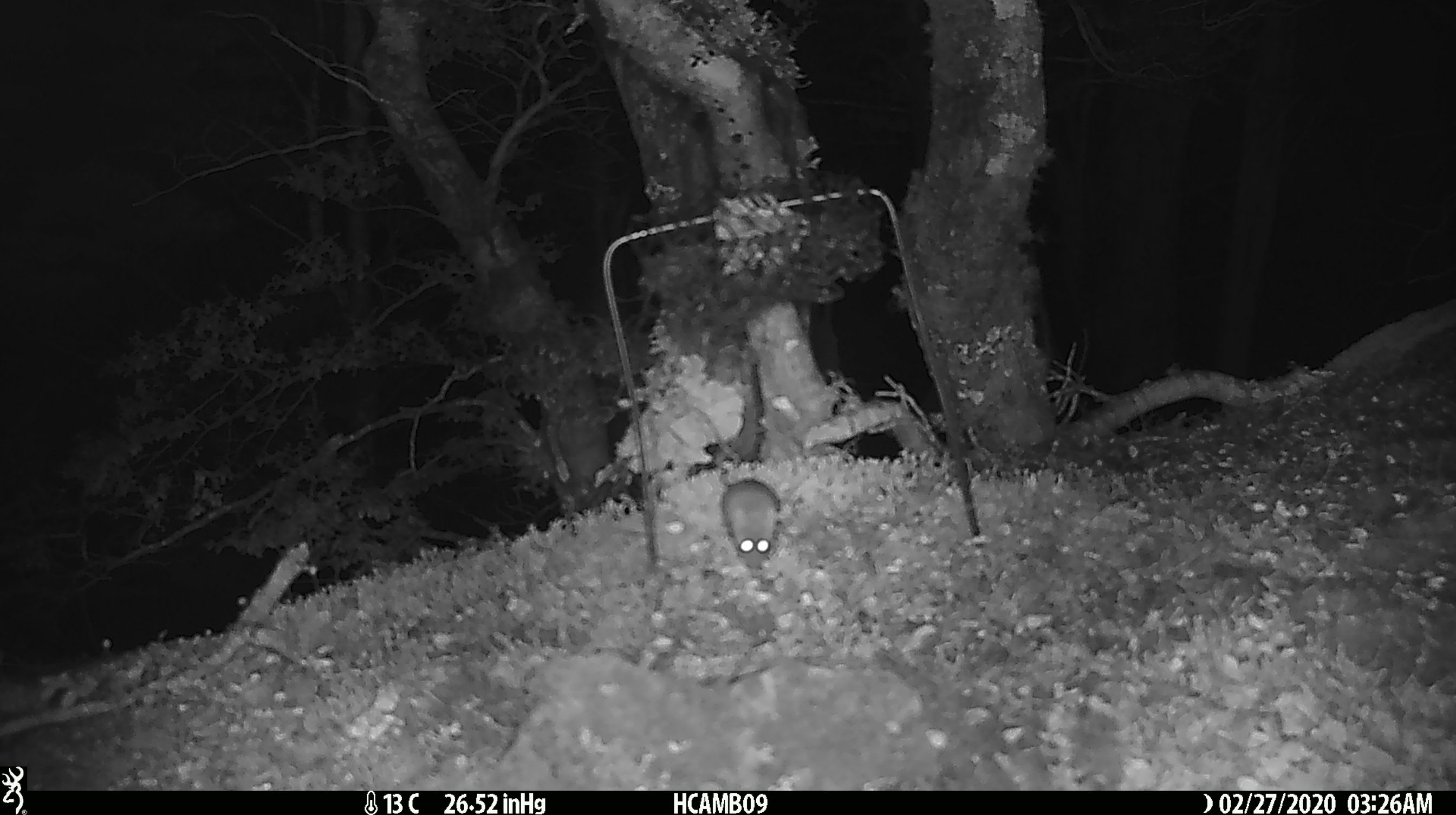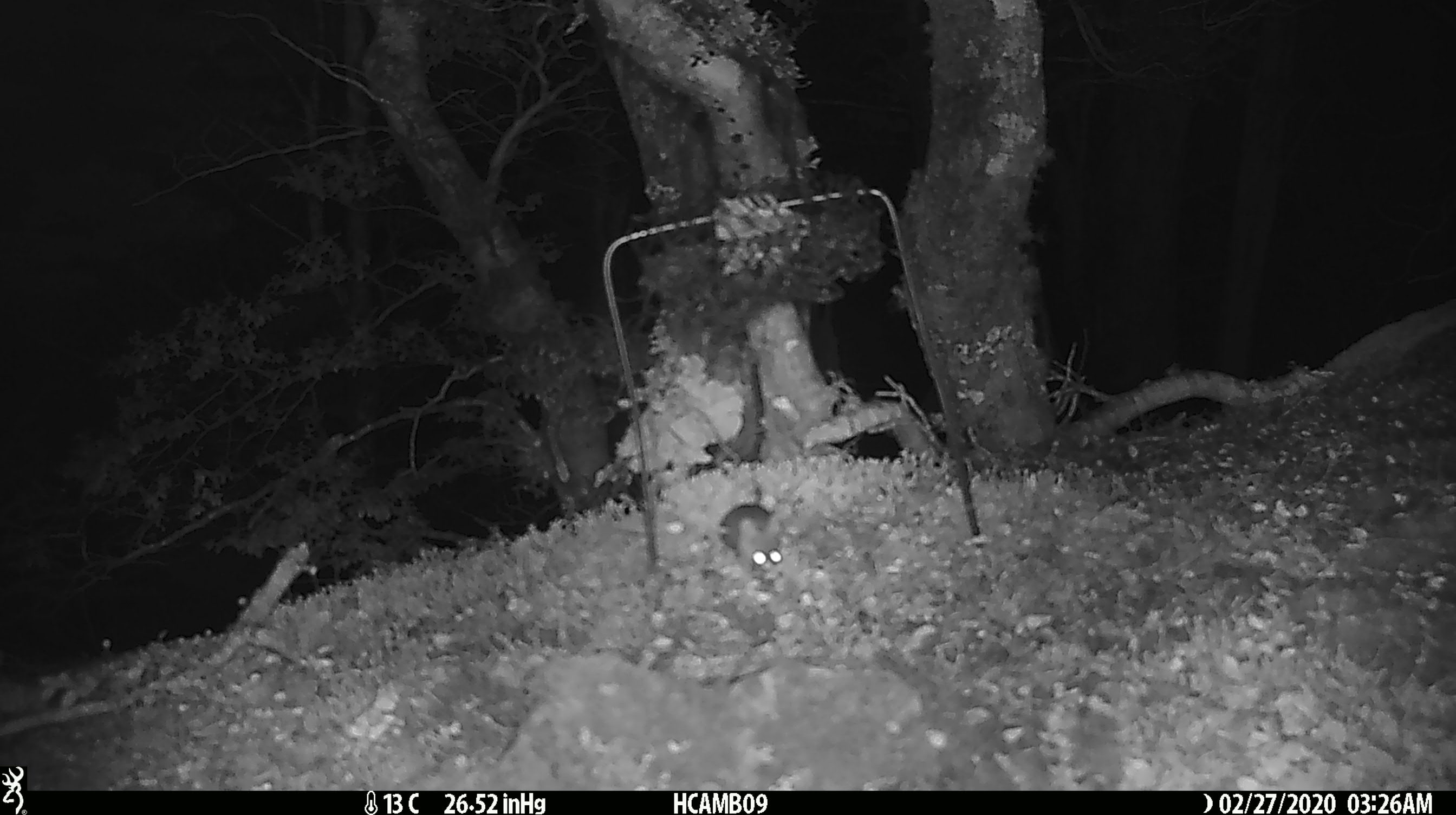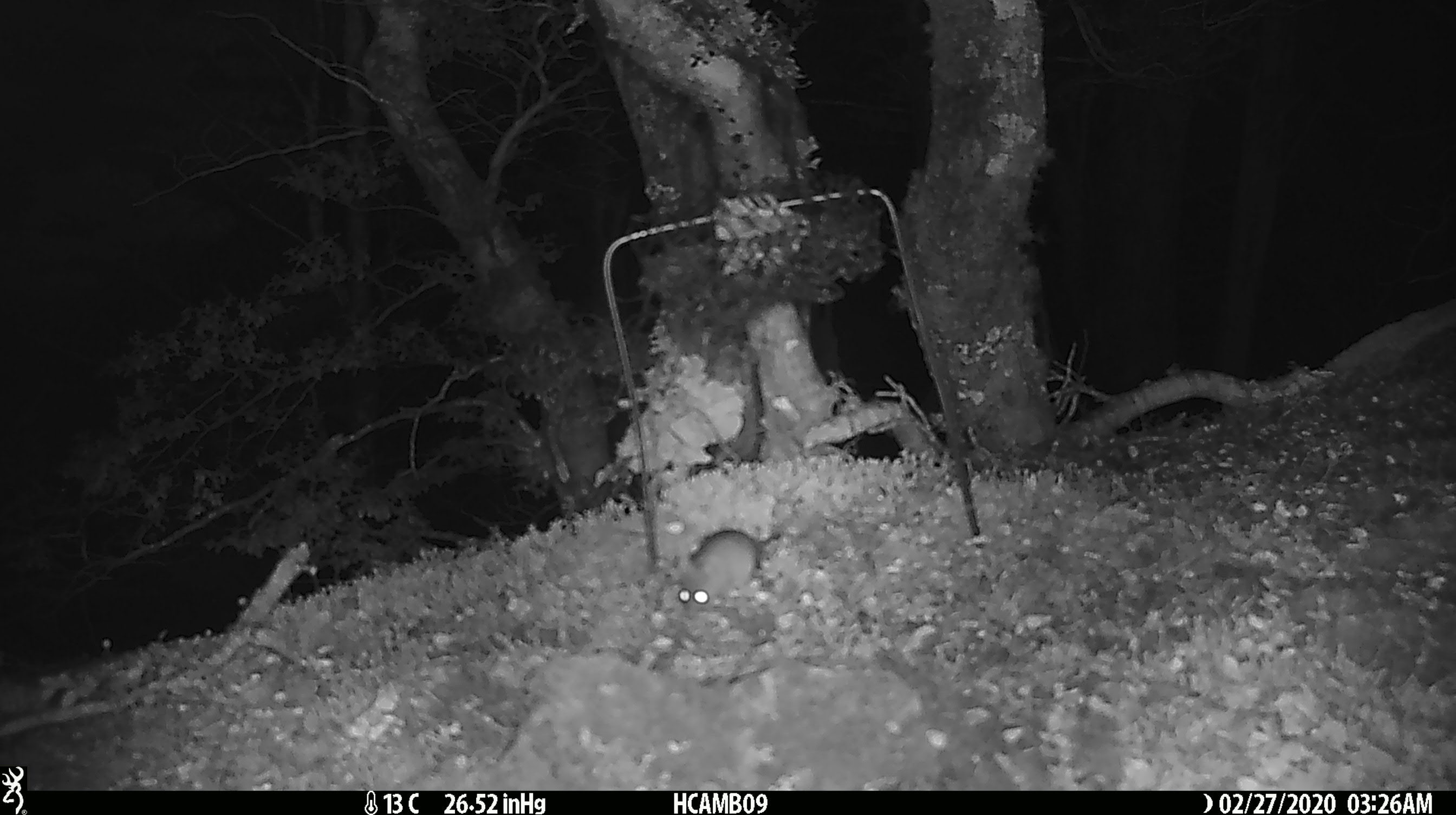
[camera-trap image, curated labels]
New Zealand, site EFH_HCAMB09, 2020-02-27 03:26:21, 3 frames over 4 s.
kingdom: Animalia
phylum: Chordata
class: Mammalia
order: Rodentia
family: Muridae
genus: Mus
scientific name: Mus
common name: mouse